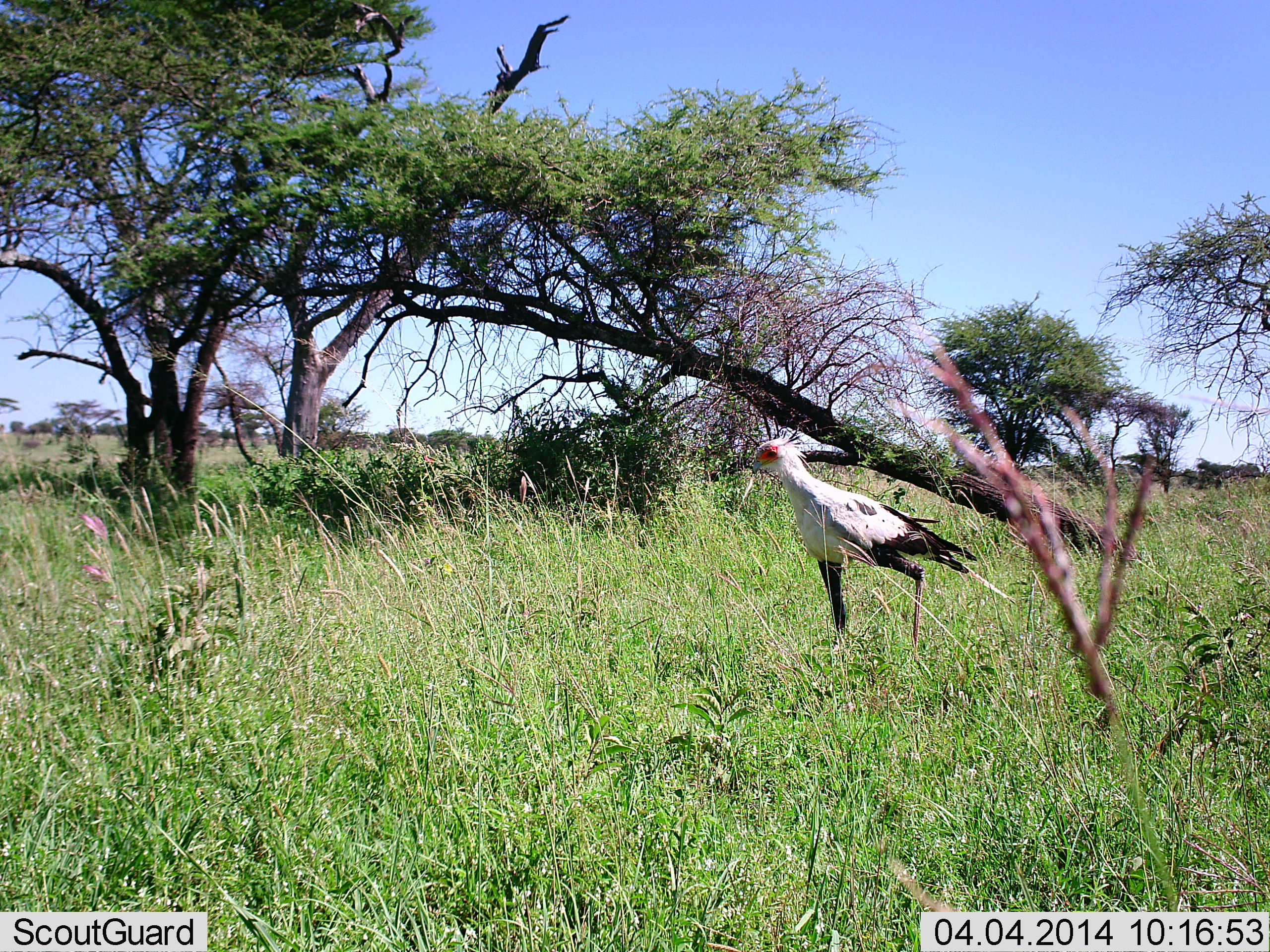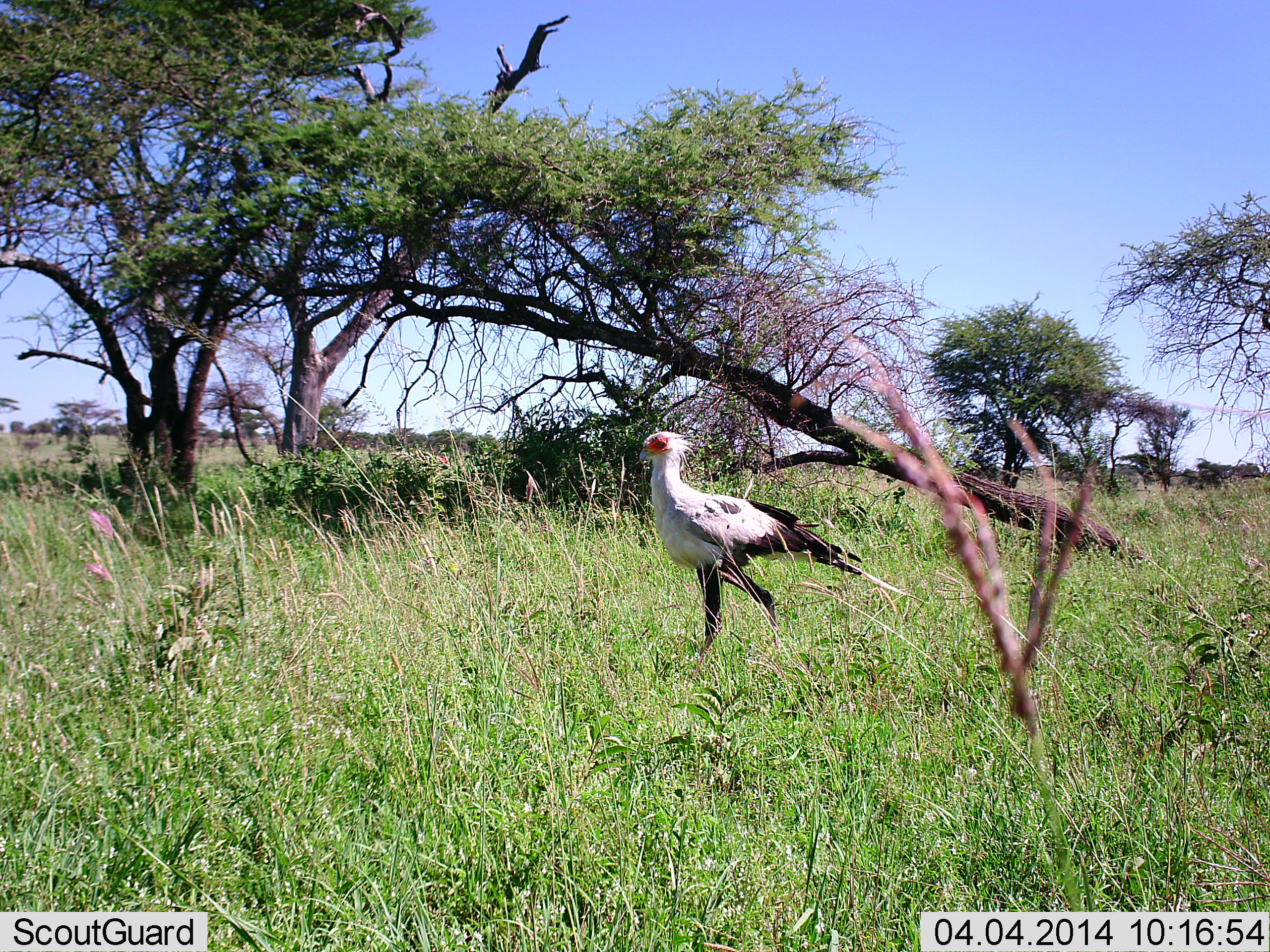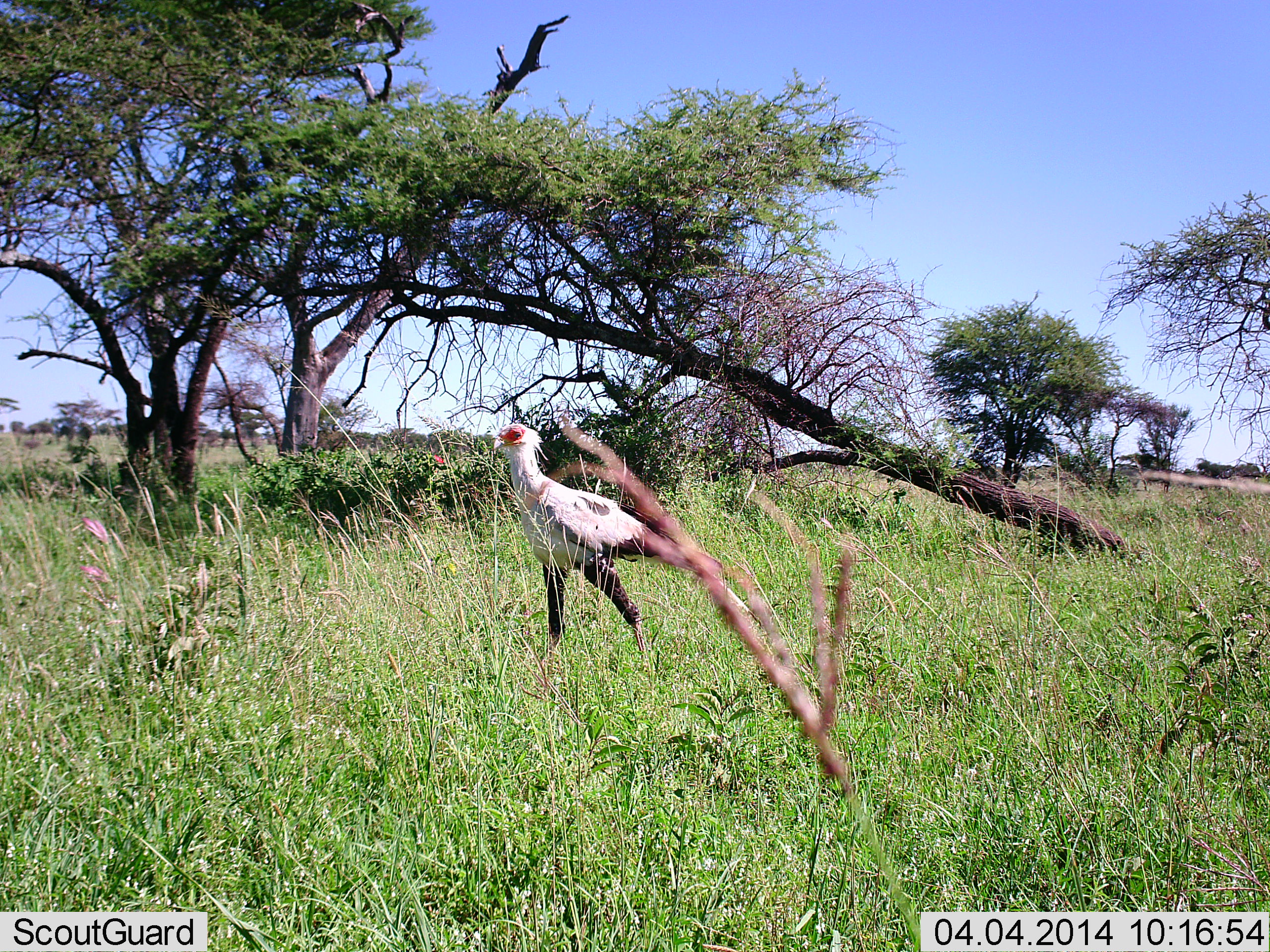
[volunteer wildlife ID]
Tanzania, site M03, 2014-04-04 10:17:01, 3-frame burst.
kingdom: Animalia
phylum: Chordata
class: Aves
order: Accipitriformes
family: Sagittariidae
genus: Sagittarius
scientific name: Sagittarius serpentarius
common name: secretary bird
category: secretarybird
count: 1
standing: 0%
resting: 0%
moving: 100%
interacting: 0%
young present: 0%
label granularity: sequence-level